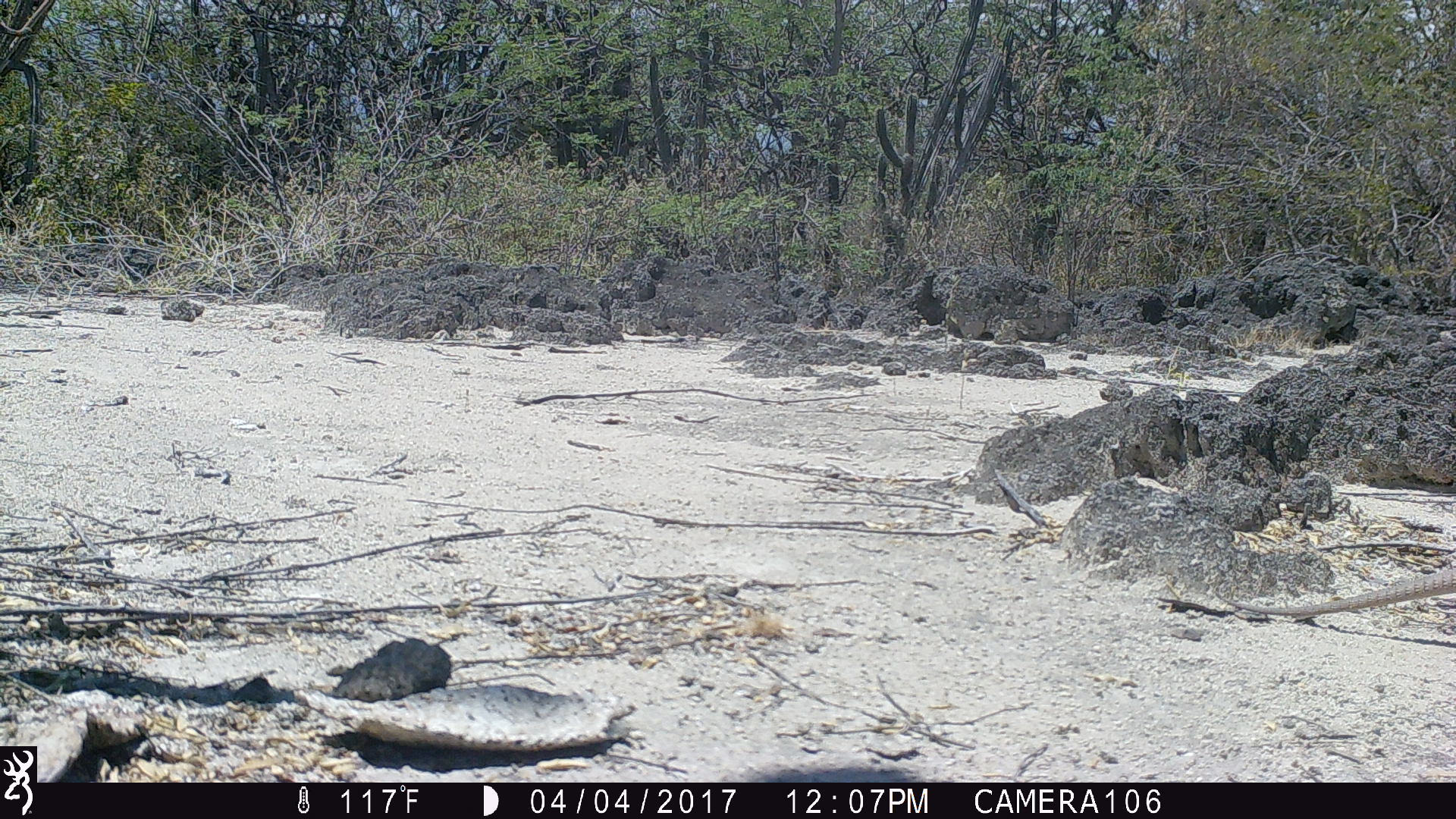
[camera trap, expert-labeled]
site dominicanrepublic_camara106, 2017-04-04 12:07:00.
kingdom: Animalia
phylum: Chordata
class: Reptilia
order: Squamata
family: Iguanidae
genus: Iguana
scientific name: Iguana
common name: typical iguanas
Iguana (typical iguanas).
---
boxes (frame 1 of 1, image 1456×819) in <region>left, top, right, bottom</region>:
iguana: <region>1213, 570, 1456, 621</region>